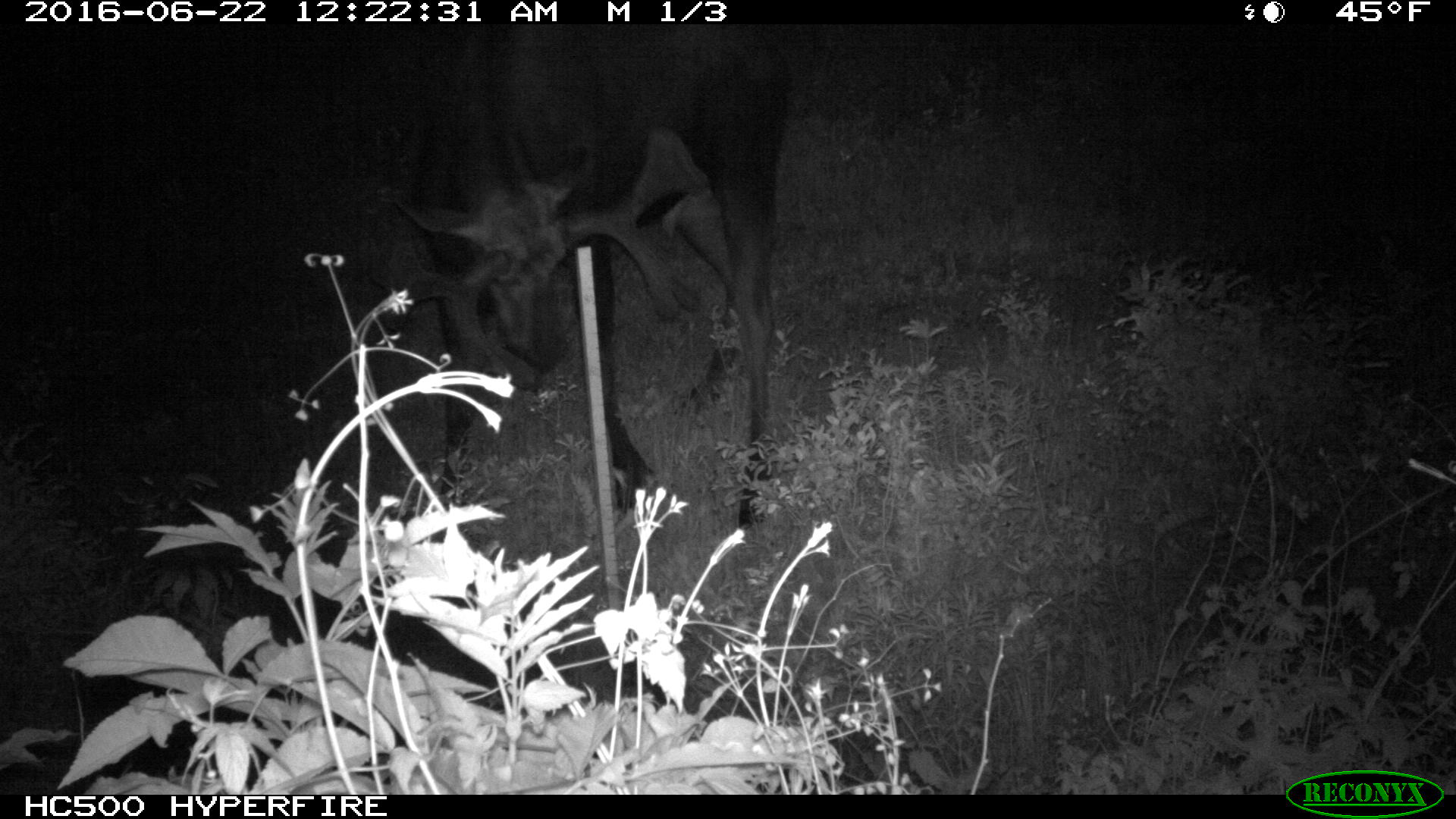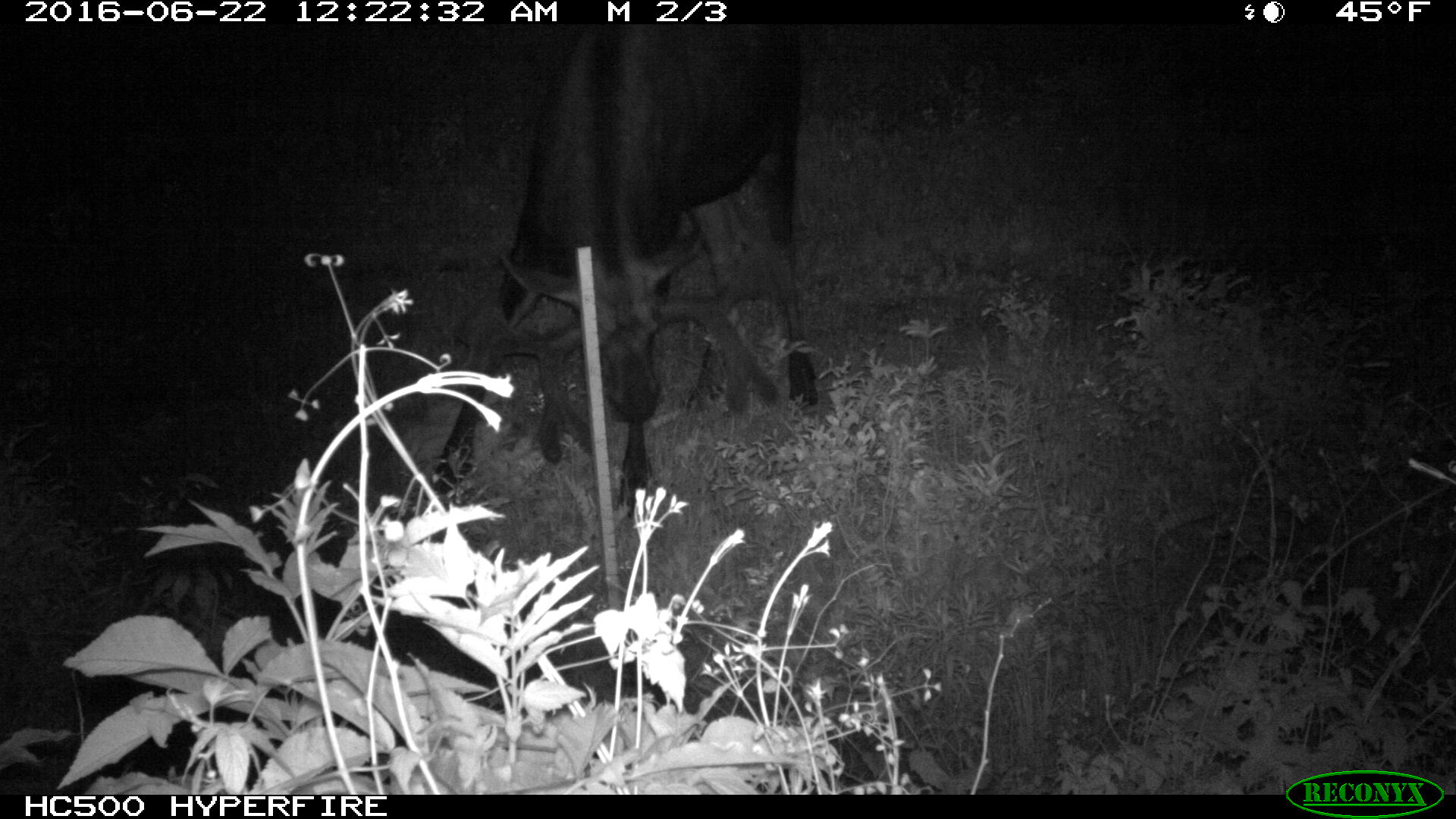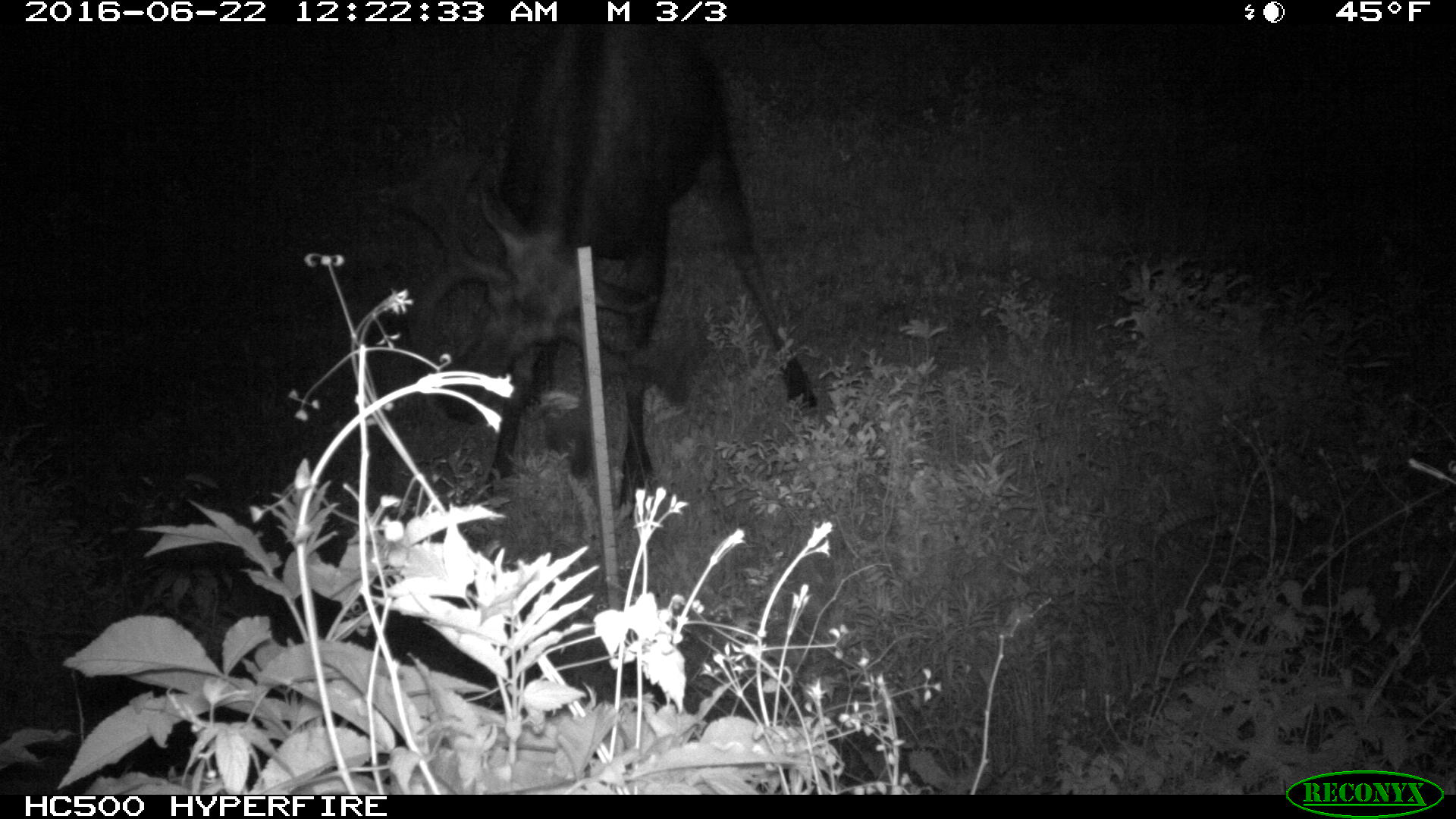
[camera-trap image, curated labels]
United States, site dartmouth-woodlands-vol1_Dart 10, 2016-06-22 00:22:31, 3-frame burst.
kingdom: Animalia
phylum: Chordata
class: Mammalia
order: Artiodactyla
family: Cervidae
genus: Alces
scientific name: Alces alces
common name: moose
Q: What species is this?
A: Moose (Alces alces).